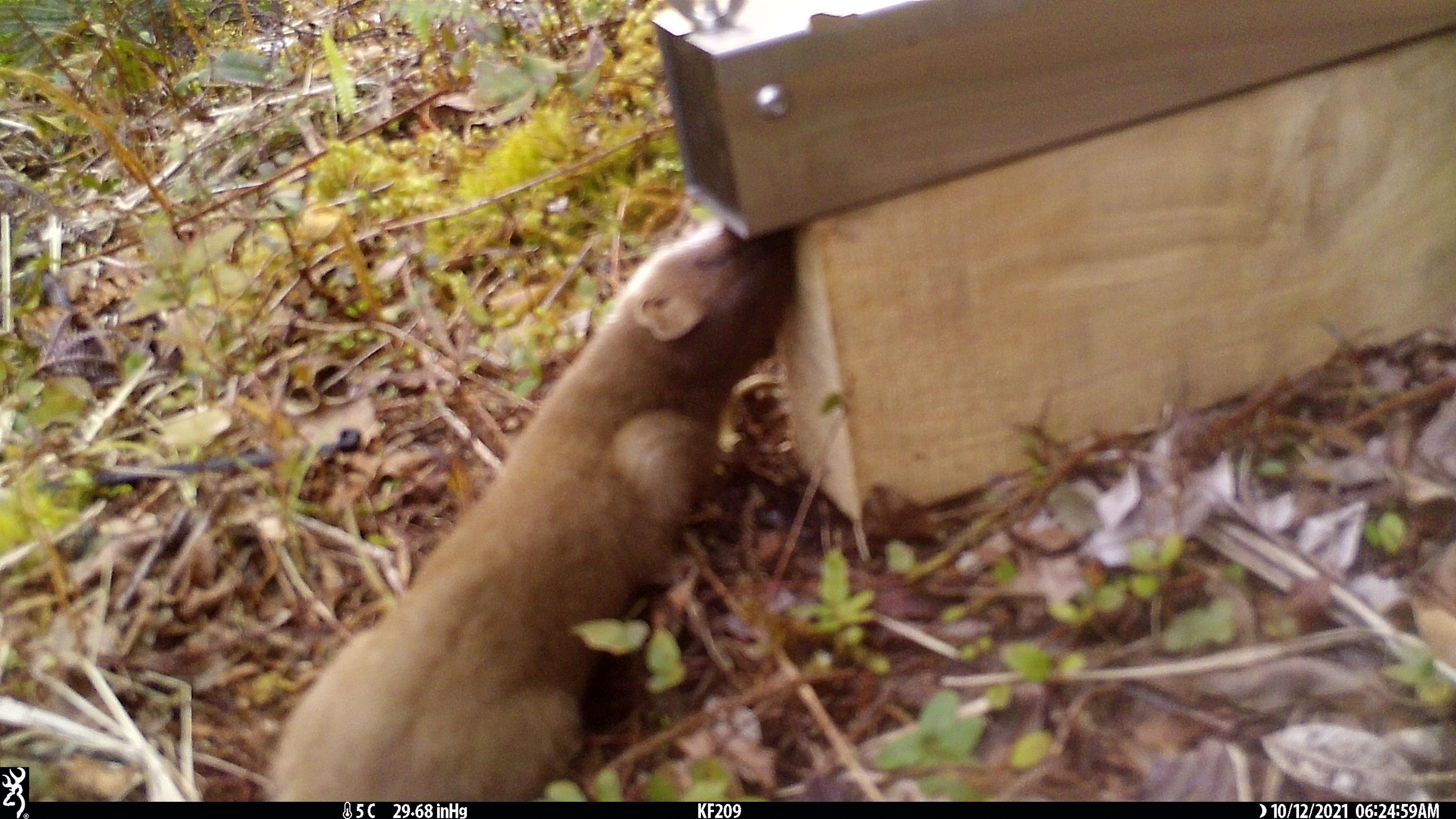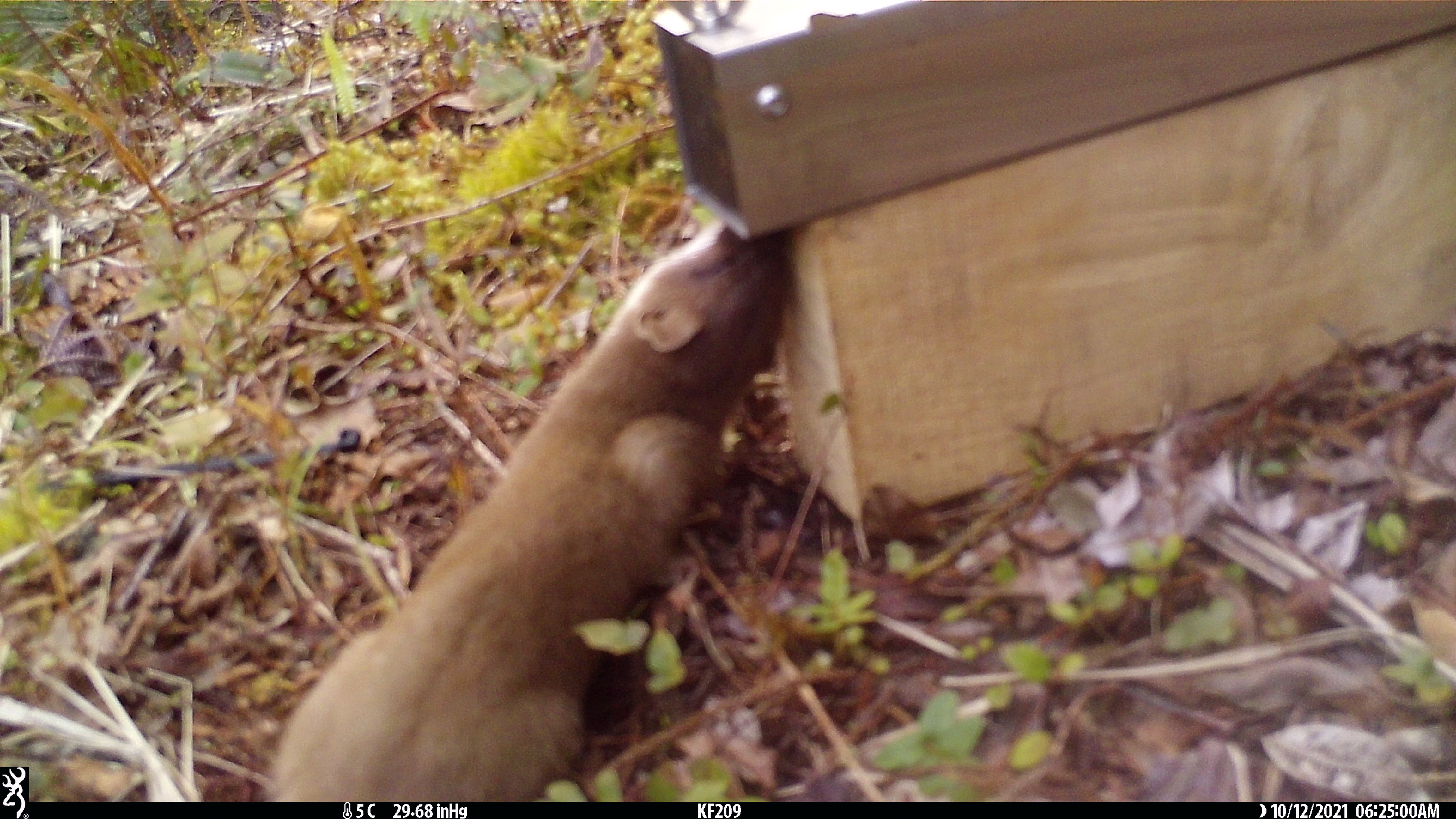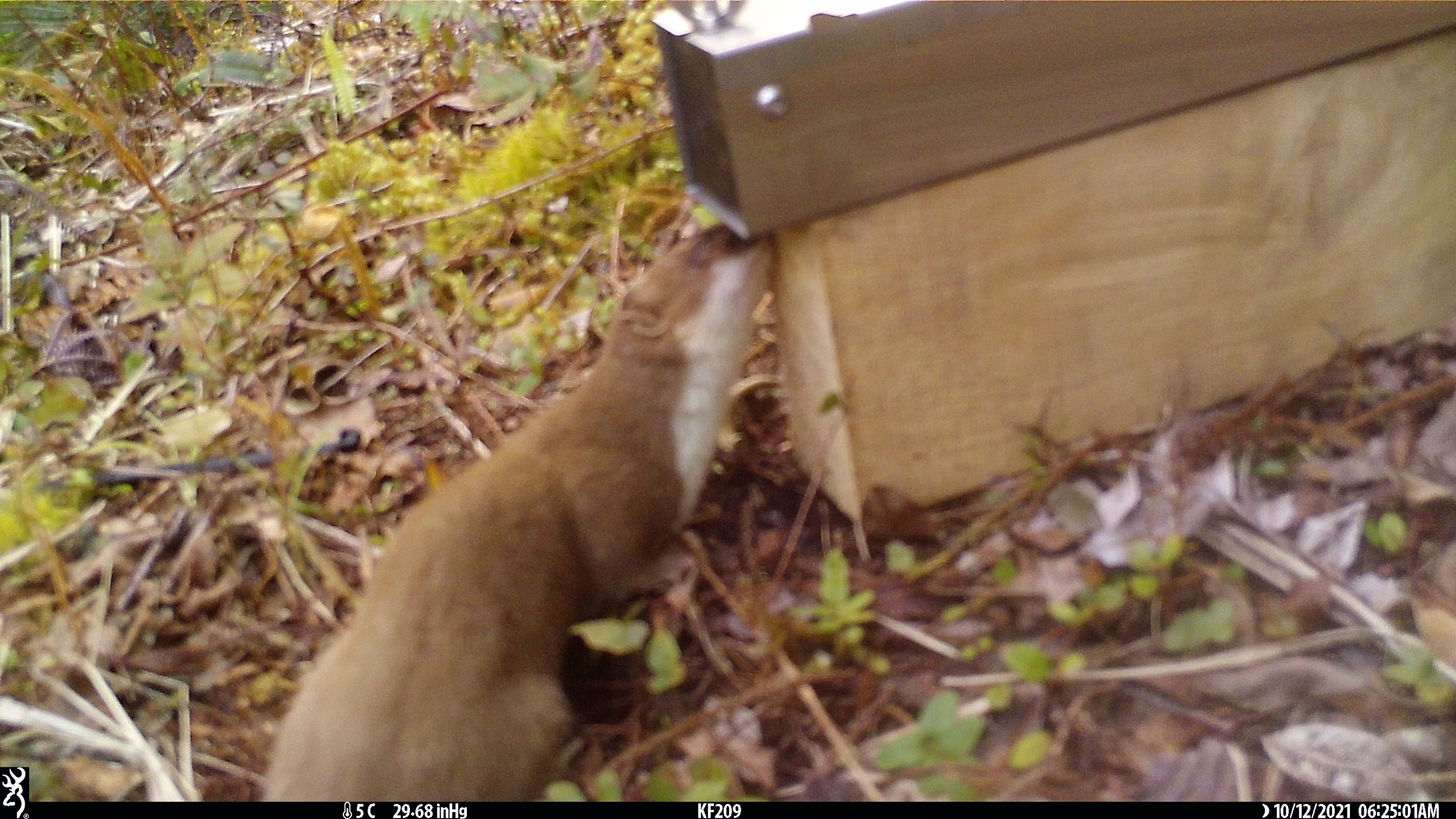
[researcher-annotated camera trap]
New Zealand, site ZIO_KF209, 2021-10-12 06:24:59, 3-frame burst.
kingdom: Animalia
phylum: Chordata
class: Mammalia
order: Carnivora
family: Mustelidae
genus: Mustela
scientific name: Mustela erminea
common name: stoat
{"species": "stoat (Mustela erminea)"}